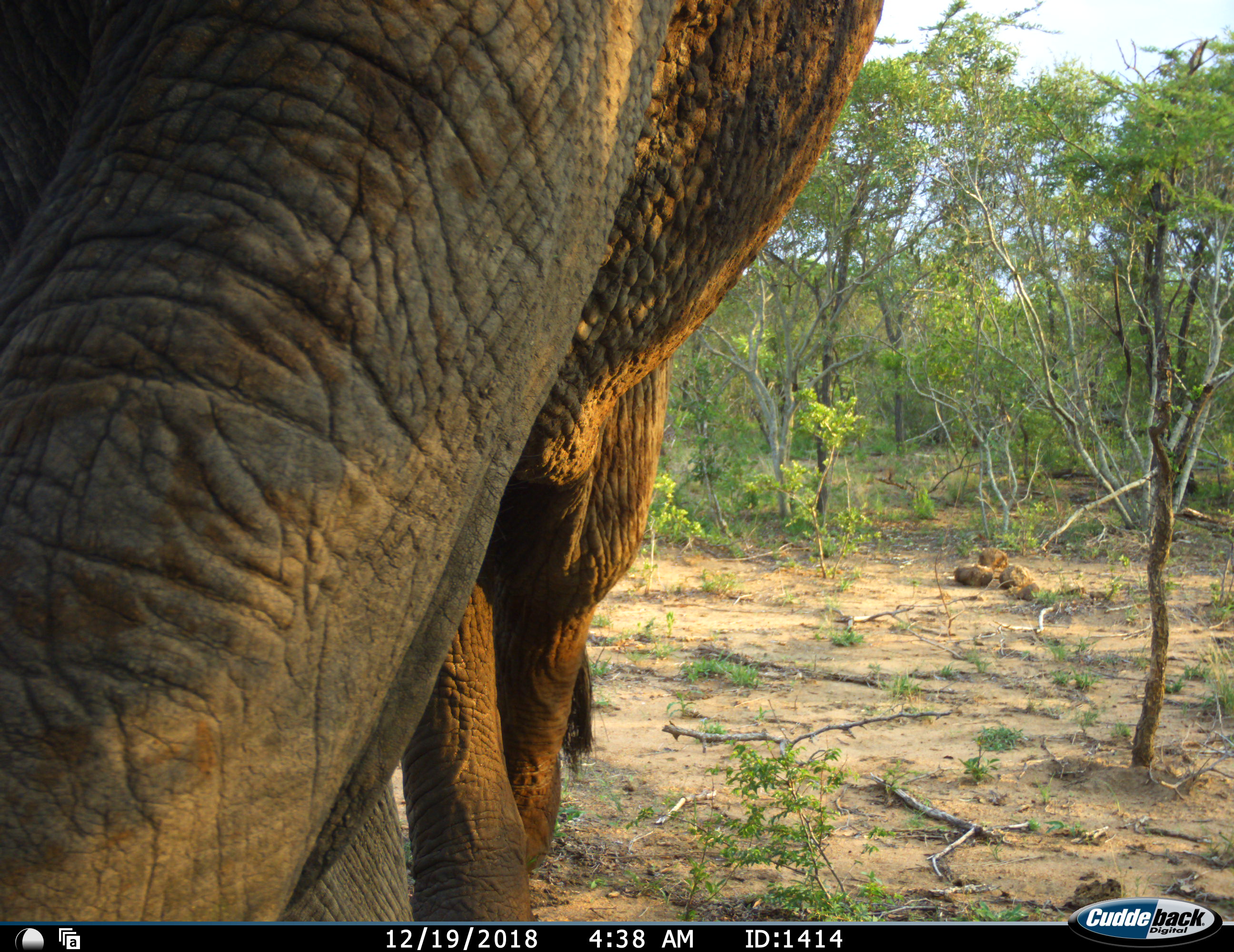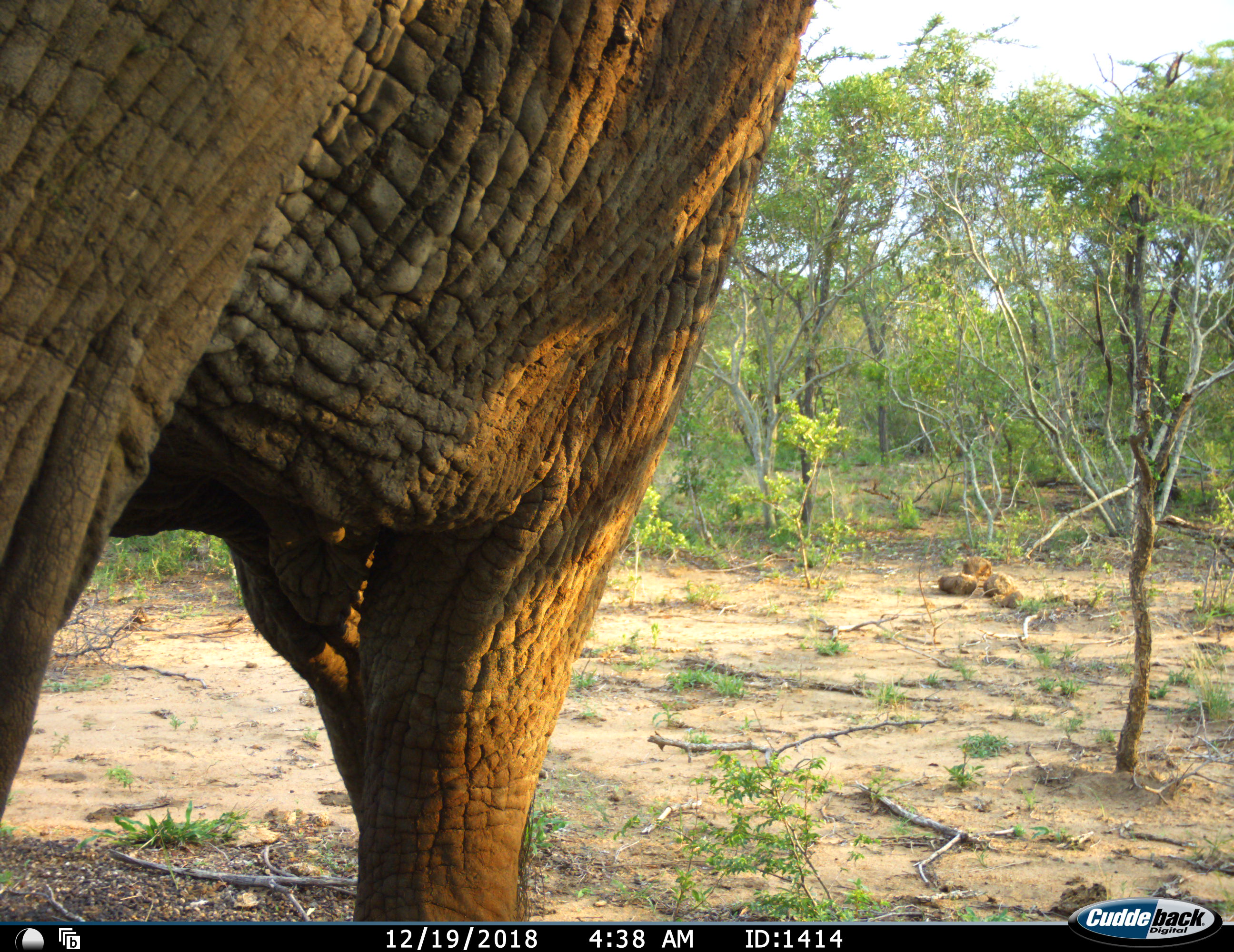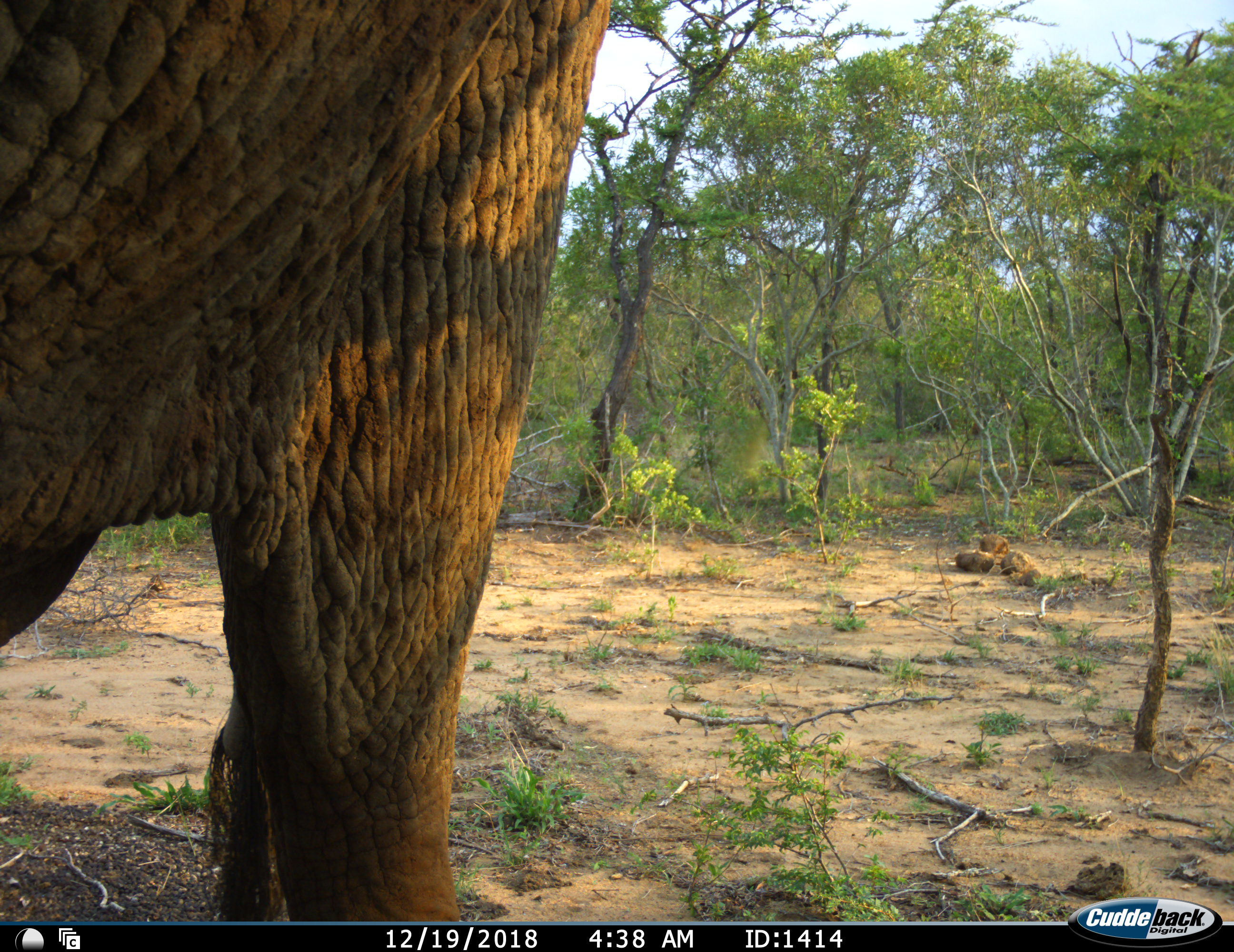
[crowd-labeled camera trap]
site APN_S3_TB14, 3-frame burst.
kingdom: Animalia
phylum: Chordata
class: Mammalia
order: Proboscidea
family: Elephantidae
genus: Loxodonta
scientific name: Loxodonta africana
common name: african bush elephant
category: elephant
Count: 1.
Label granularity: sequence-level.